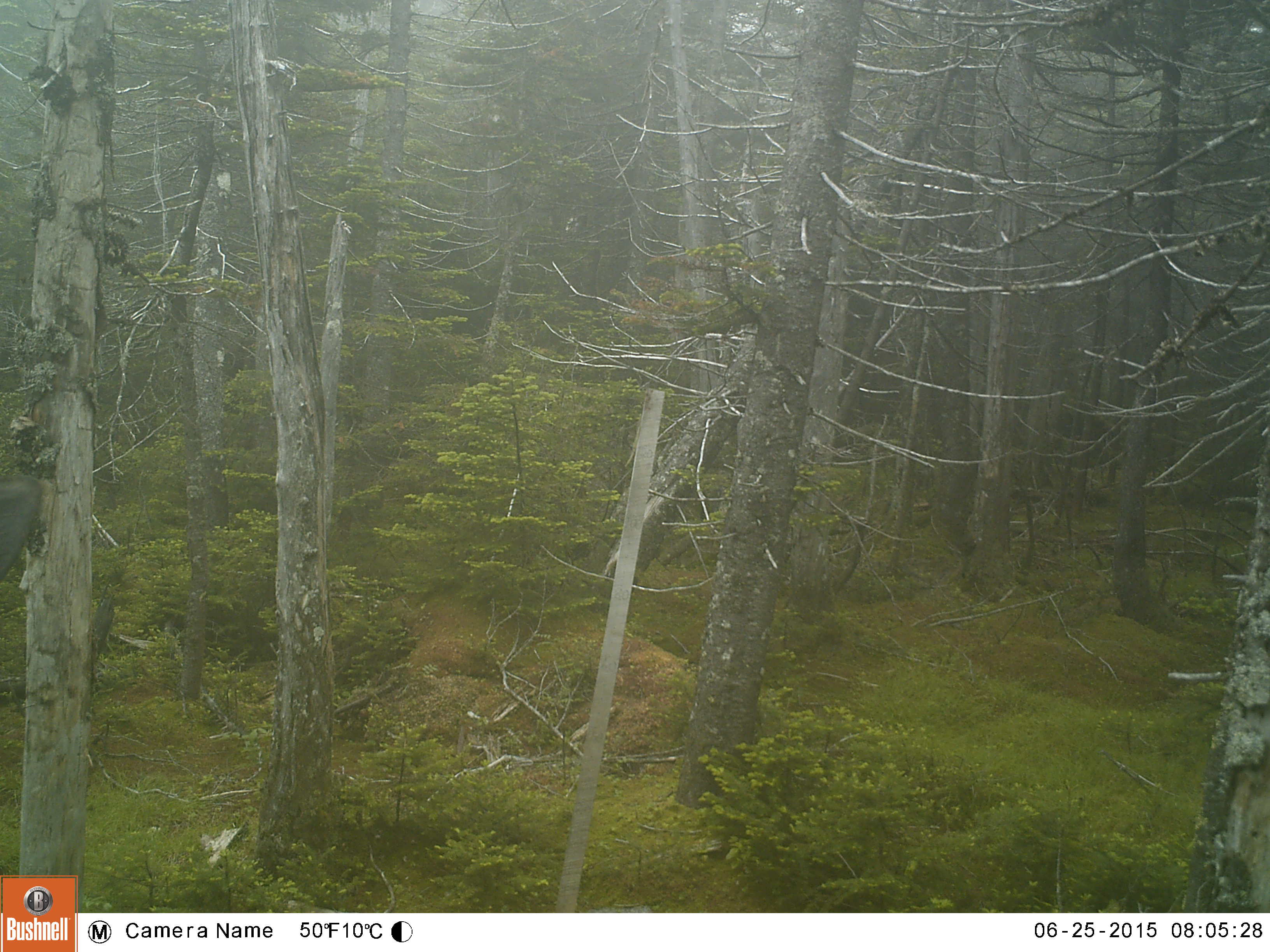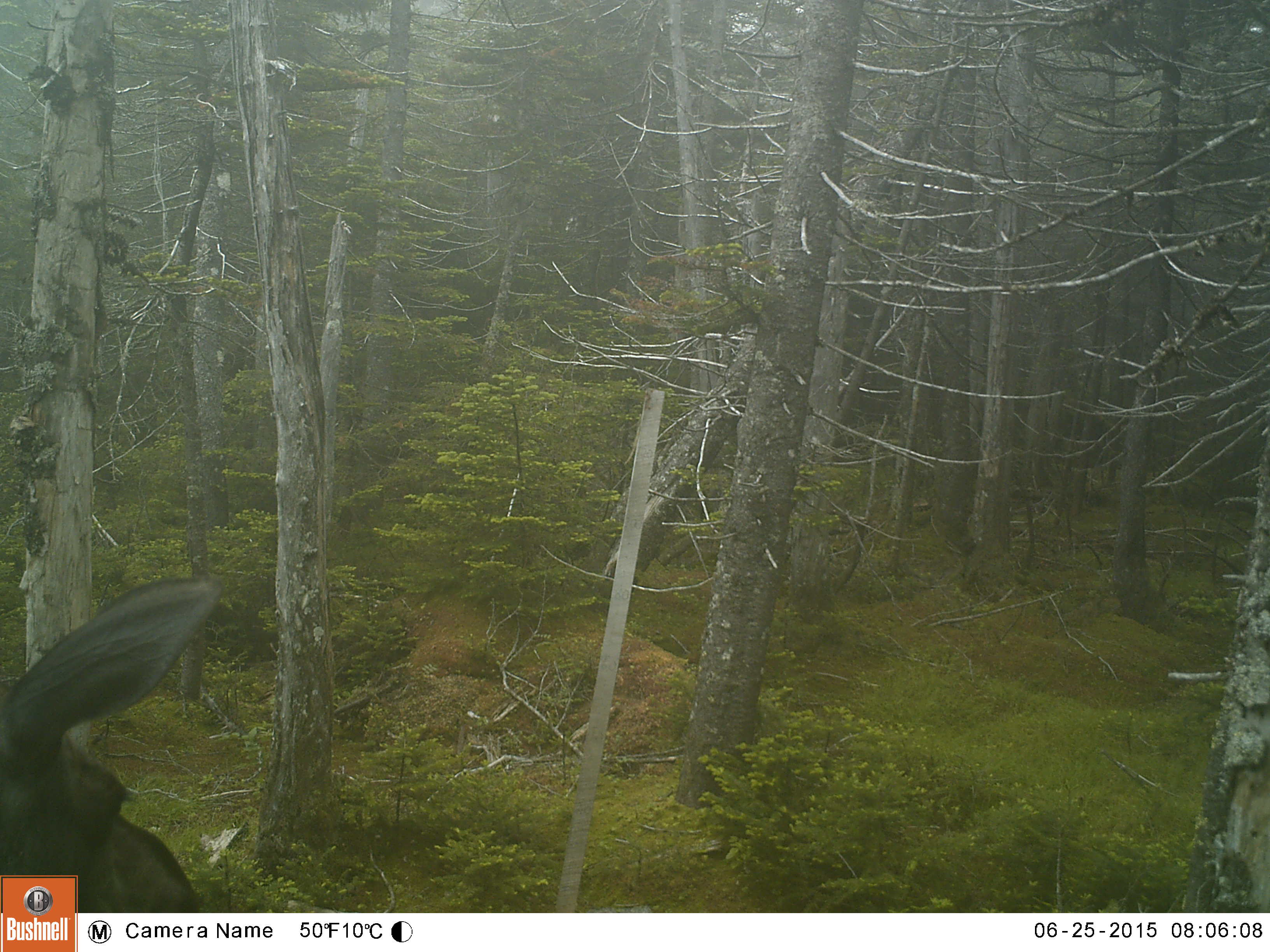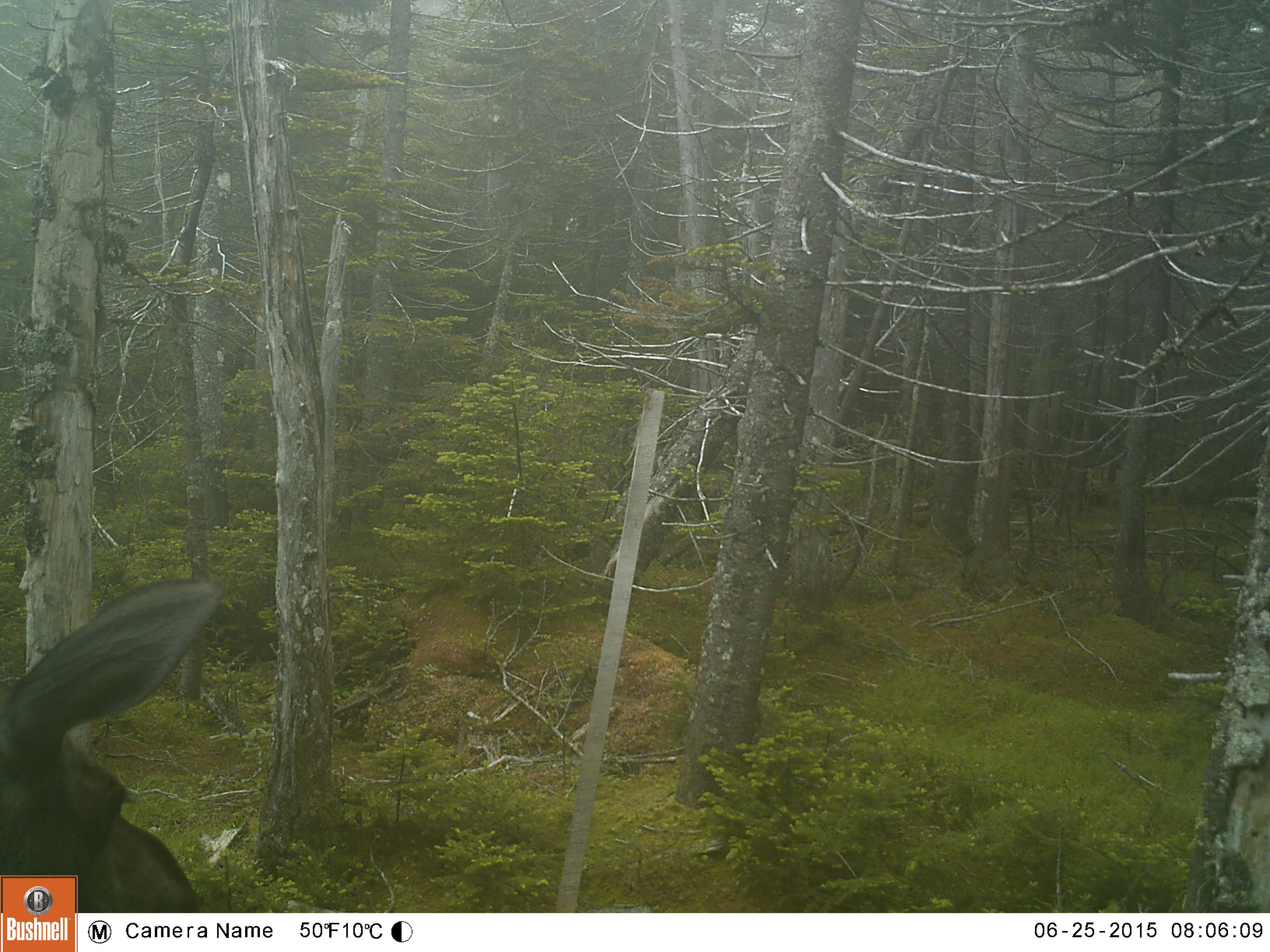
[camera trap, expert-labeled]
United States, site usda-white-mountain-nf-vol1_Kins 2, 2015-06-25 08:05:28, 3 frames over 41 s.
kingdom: Animalia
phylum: Chordata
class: Mammalia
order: Artiodactyla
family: Cervidae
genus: Alces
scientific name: Alces alces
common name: moose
Moose (Alces alces).